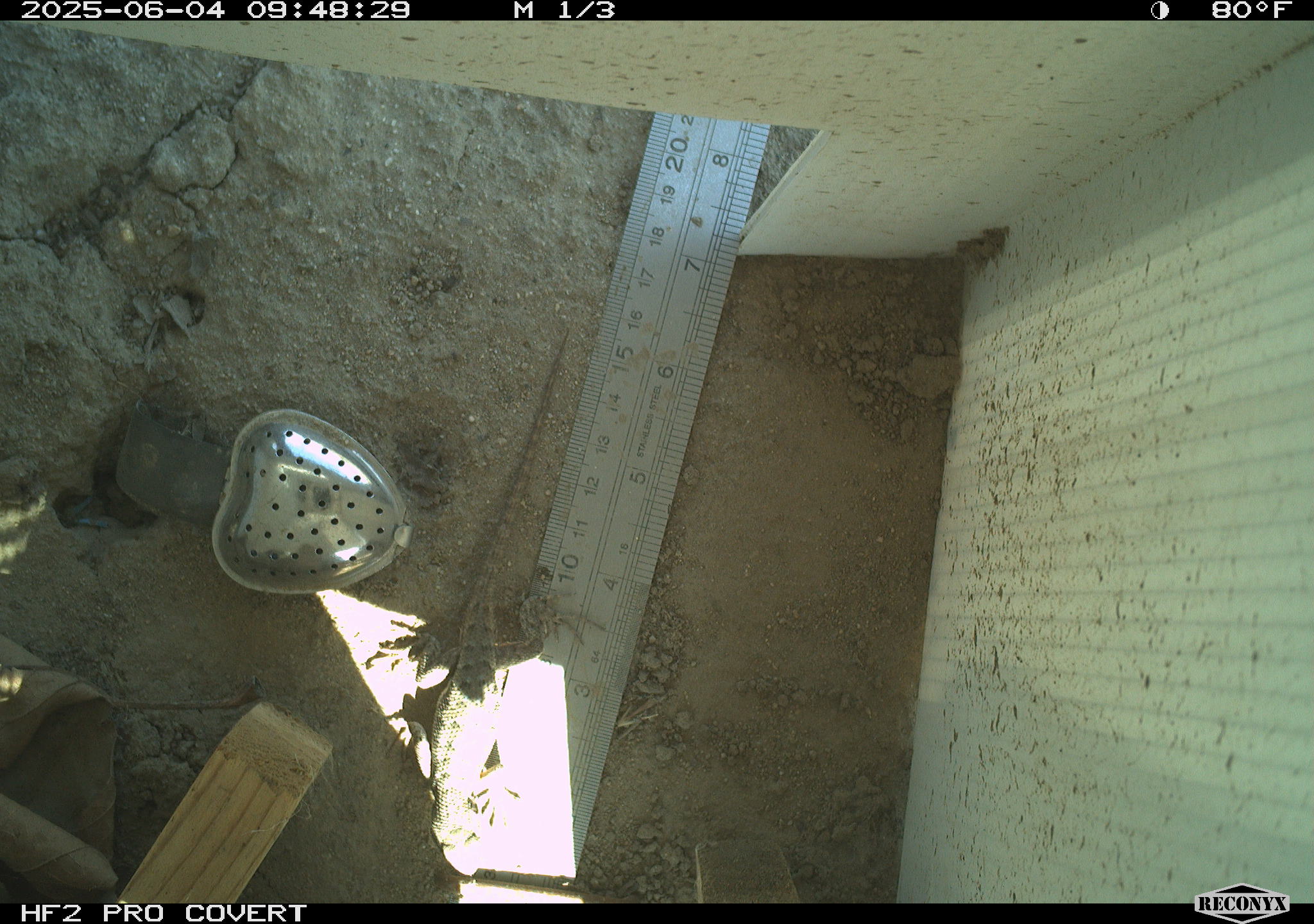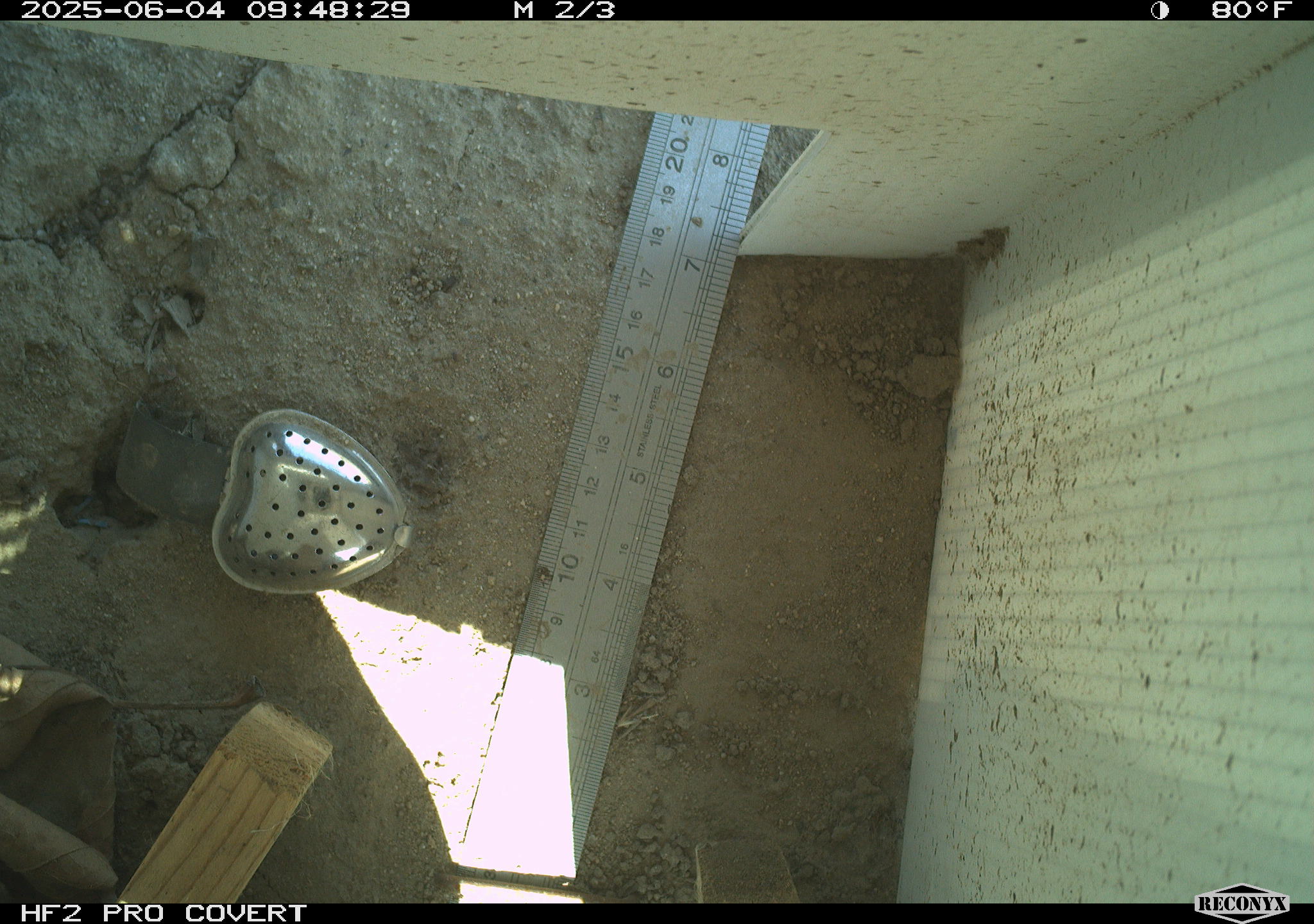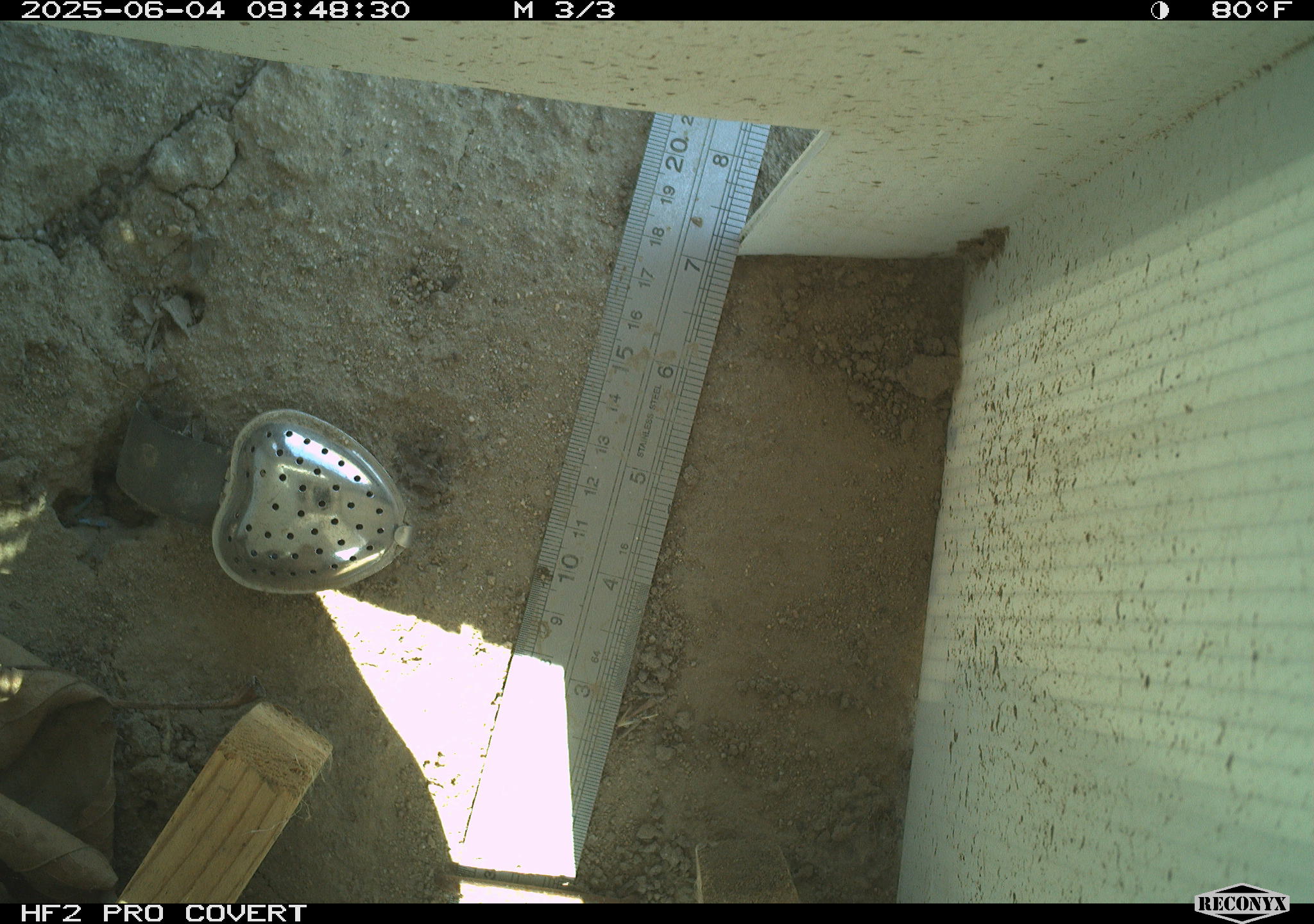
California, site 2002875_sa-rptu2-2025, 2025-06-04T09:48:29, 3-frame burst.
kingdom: Animalia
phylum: Chordata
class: Reptilia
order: Squamata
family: Phrynosomatidae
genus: Sceloporus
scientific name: Sceloporus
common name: spiny lizards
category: sceloporus species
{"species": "sceloporus species (spiny lizards) (Sceloporus)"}